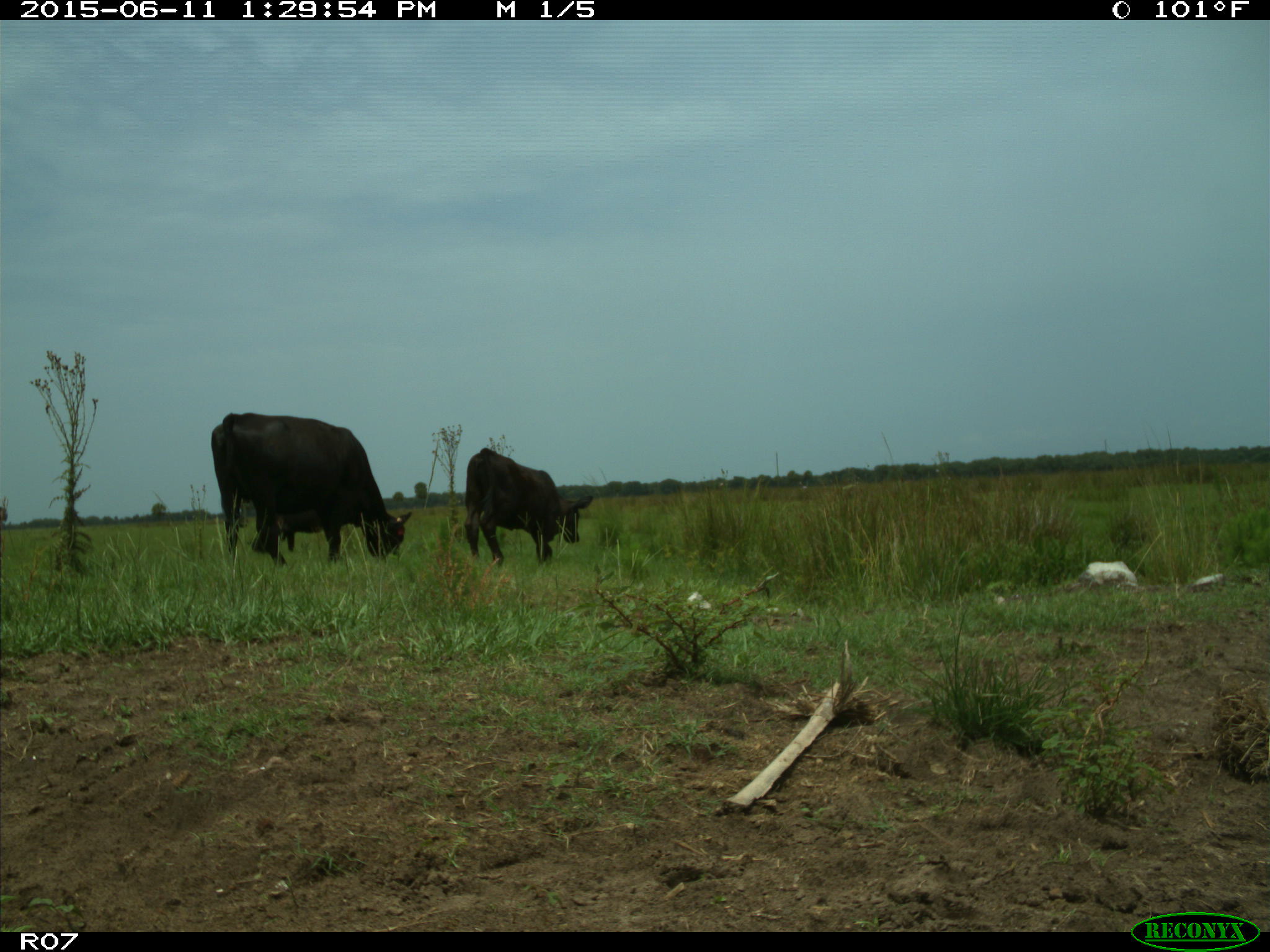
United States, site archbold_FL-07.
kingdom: Animalia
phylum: Chordata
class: Mammalia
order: Artiodactyla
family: Bovidae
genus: Bos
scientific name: Bos taurus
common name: domestic cow